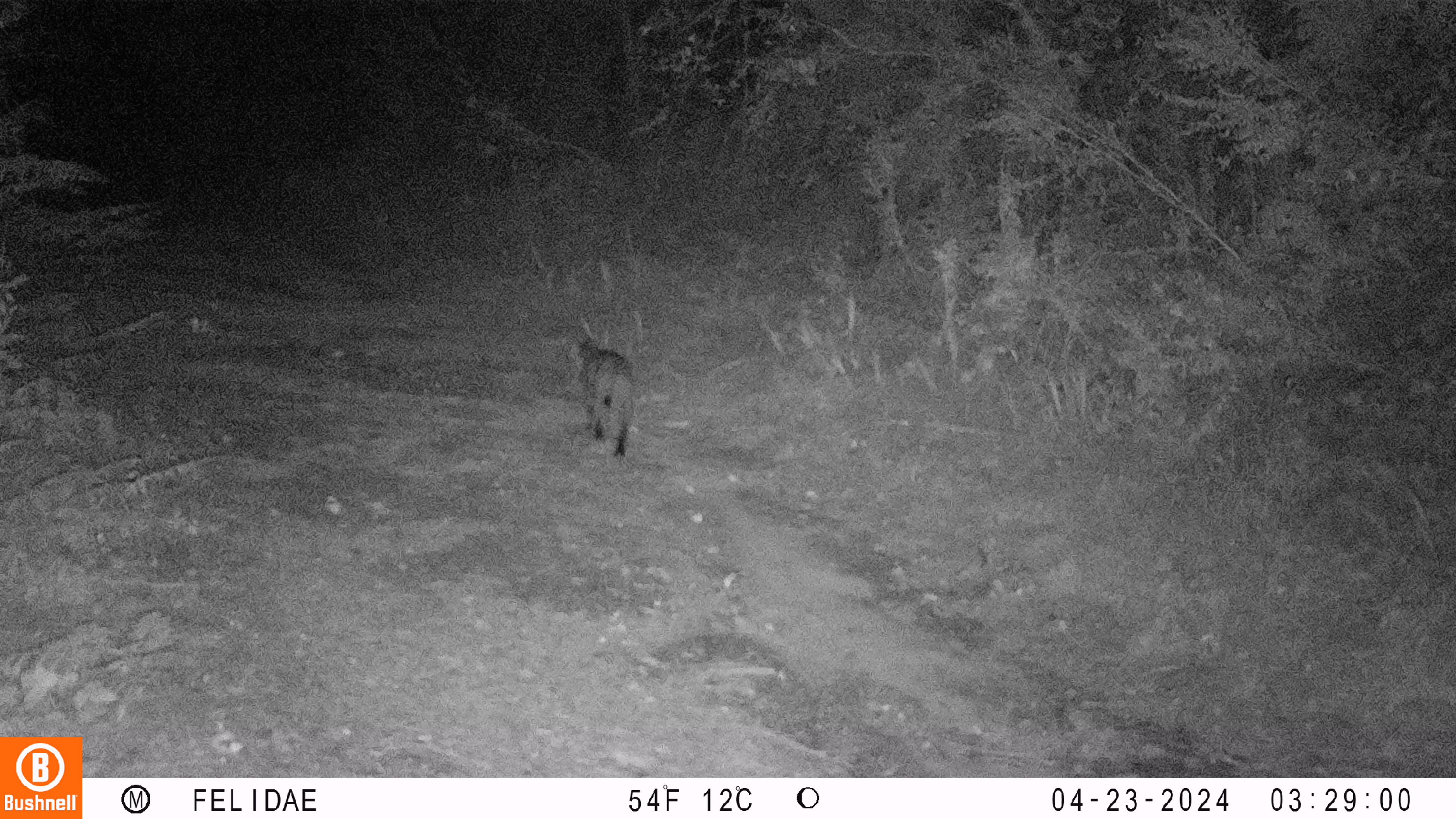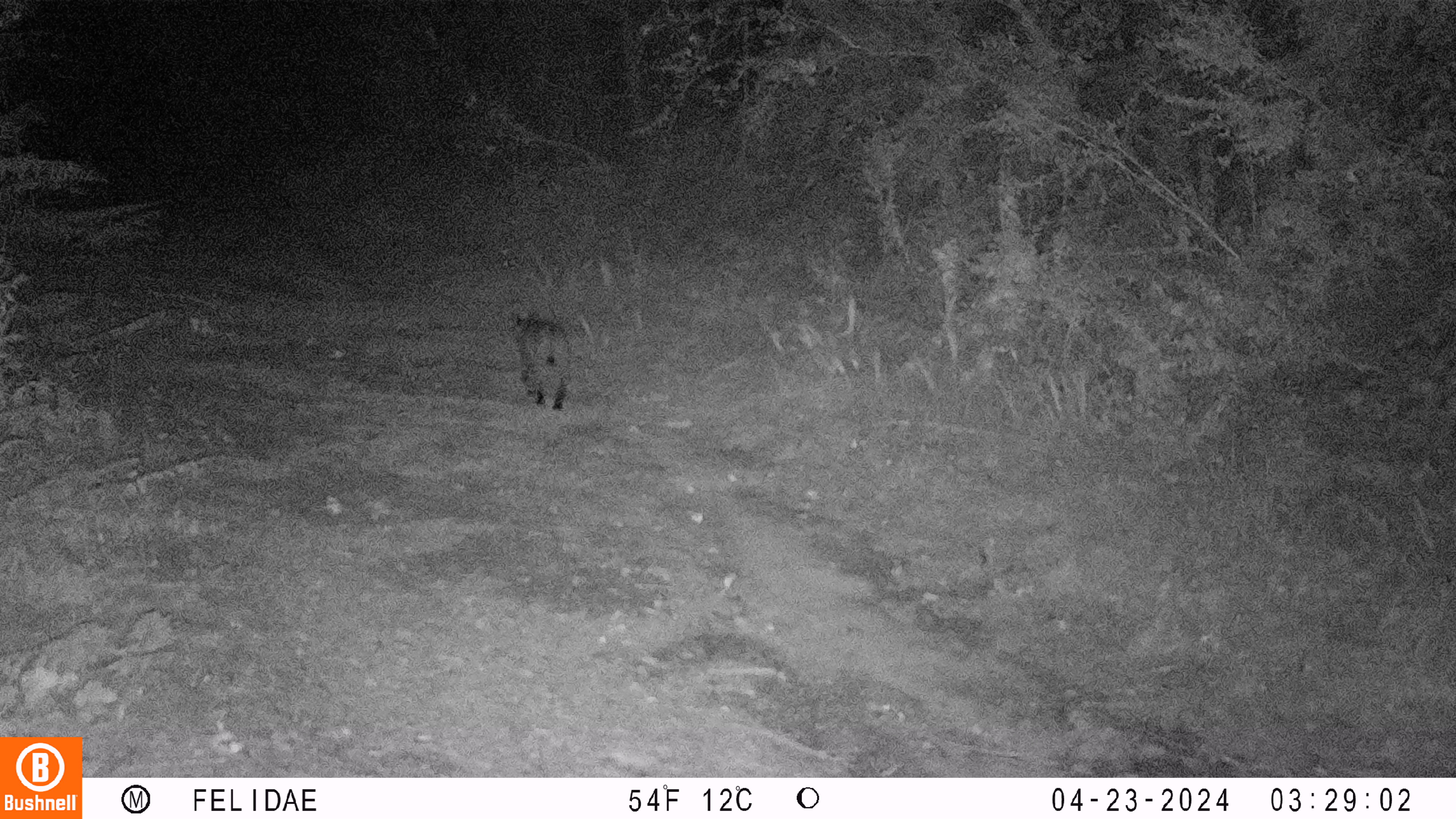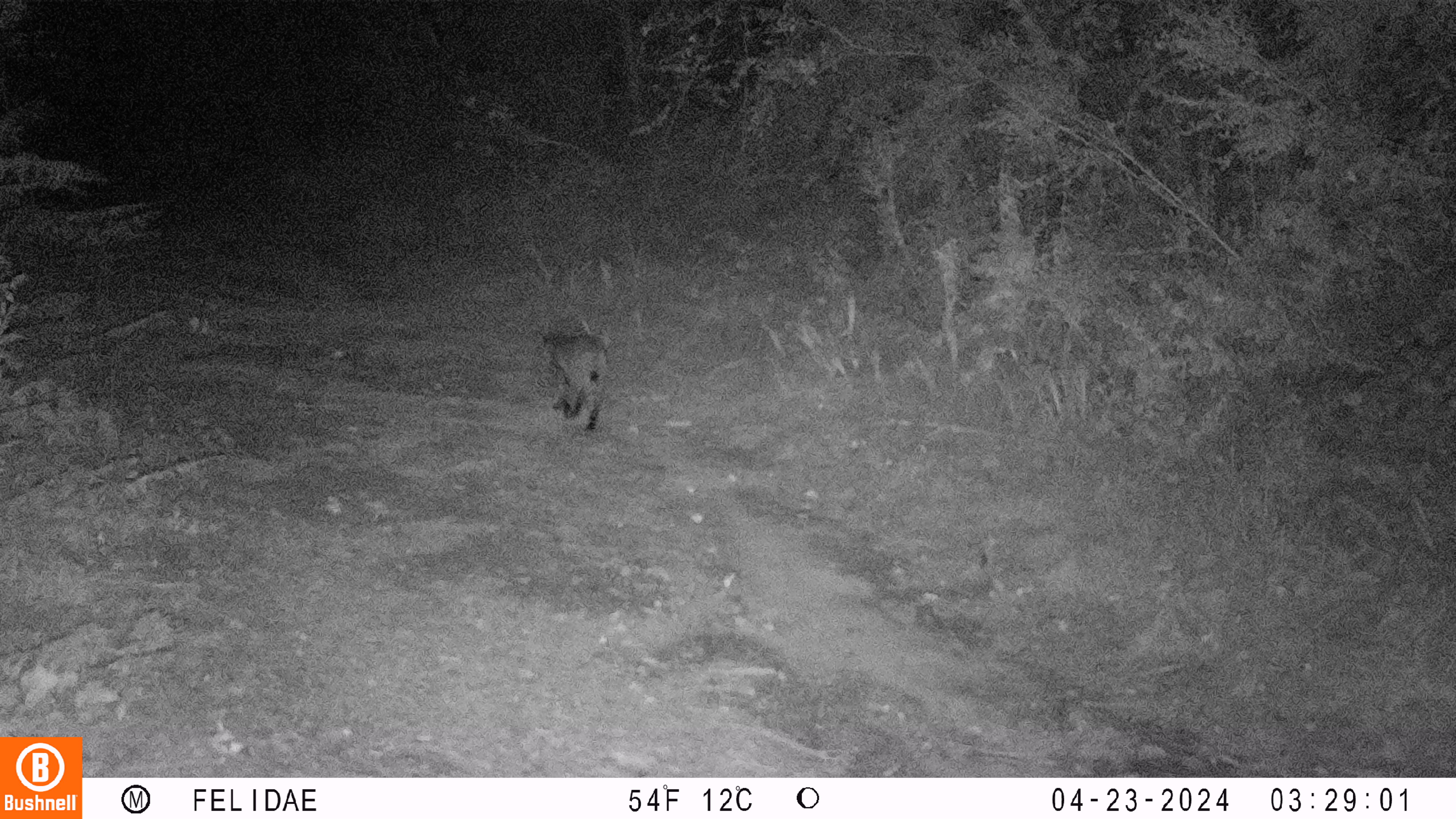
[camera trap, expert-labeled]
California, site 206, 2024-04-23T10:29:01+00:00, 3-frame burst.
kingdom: Animalia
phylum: Chordata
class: Mammalia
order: Carnivora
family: Felidae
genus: Lynx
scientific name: Lynx rufus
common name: bobcat